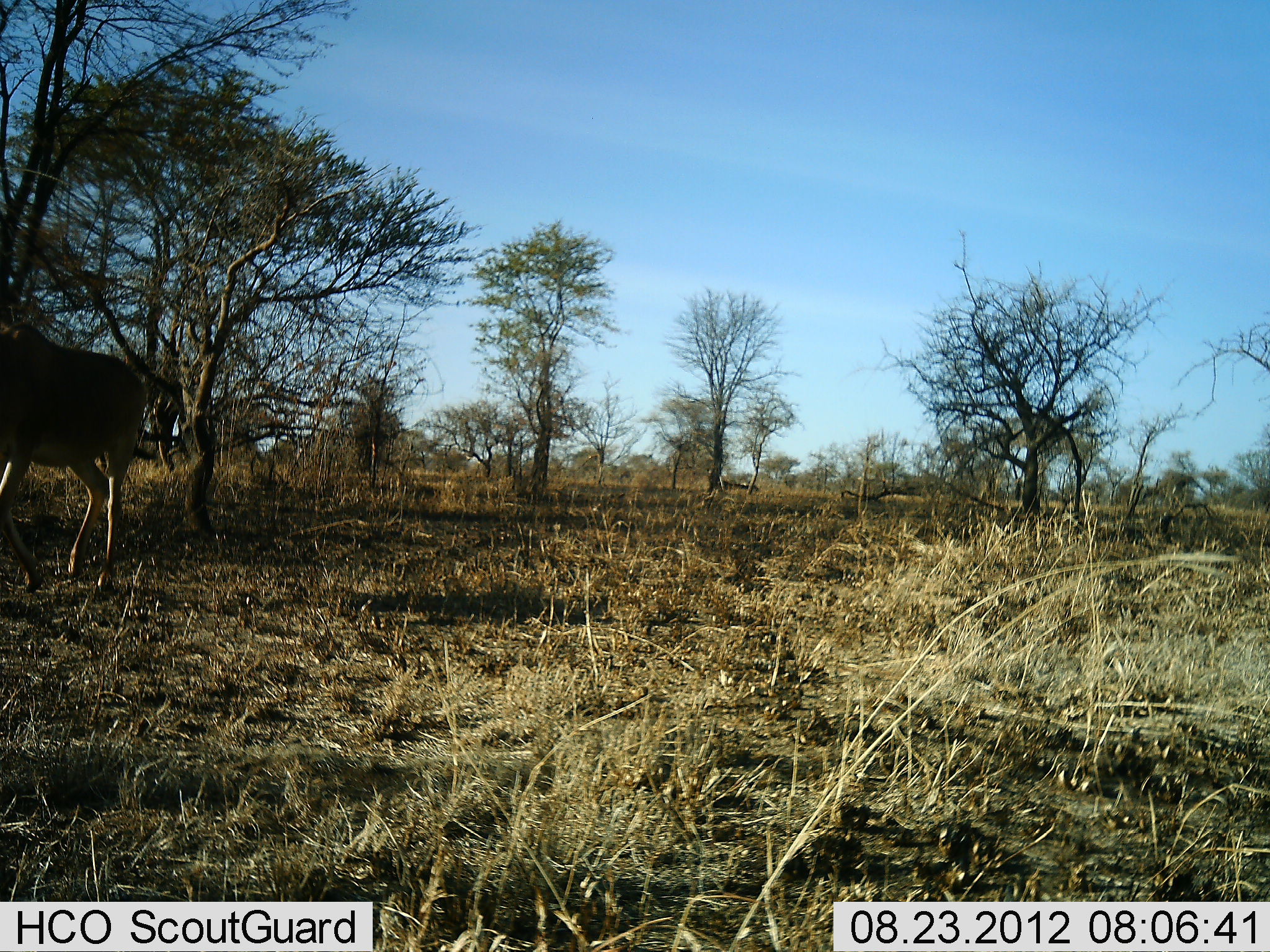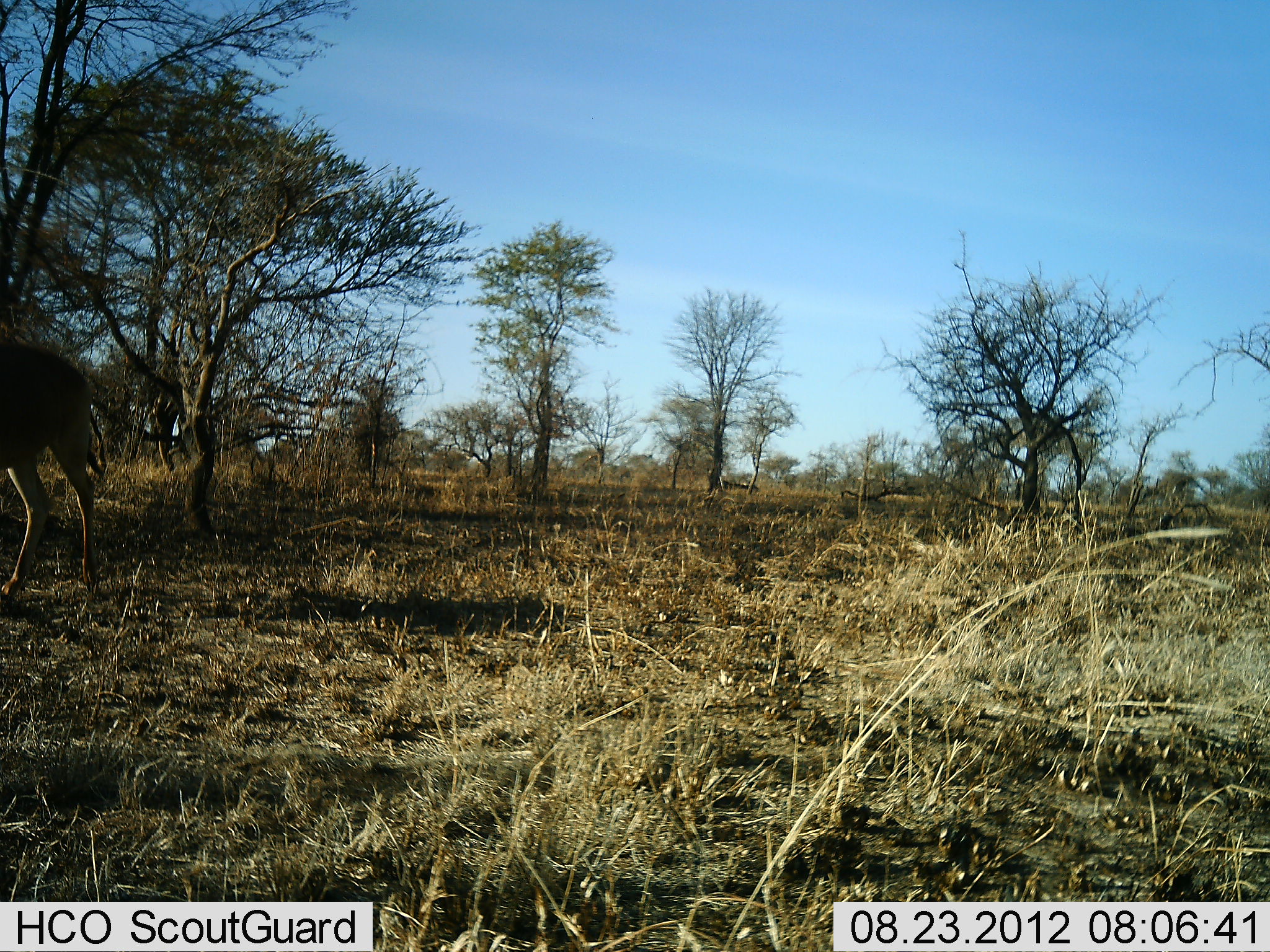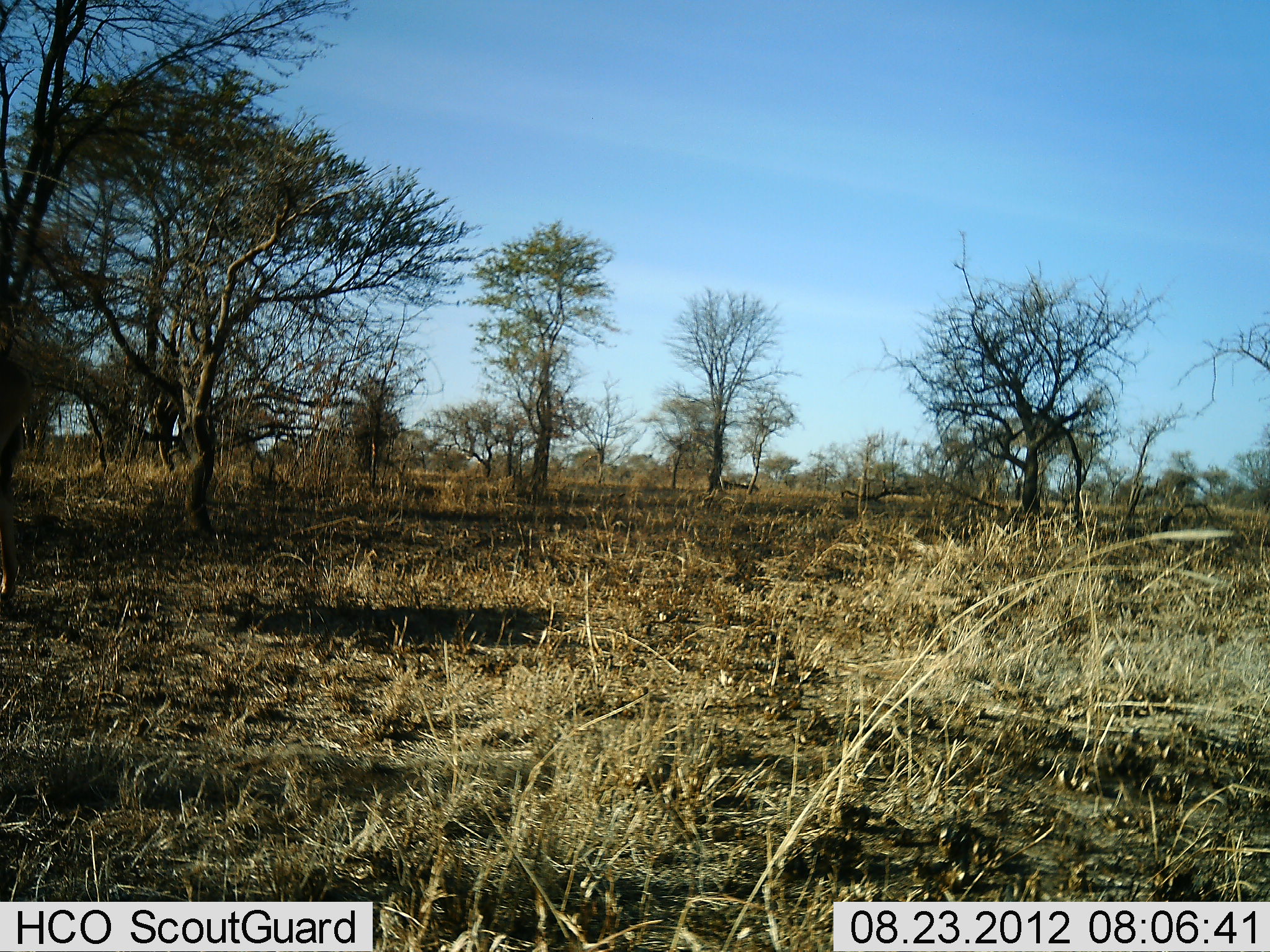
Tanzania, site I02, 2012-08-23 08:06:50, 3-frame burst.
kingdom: Animalia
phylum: Chordata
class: Mammalia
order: Artiodactyla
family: Bovidae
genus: Alcelaphus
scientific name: Alcelaphus buselaphus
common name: hartebeest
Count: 1.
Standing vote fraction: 0%.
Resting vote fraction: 0%.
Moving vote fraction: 100%.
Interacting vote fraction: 0%.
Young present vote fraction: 0%.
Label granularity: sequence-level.